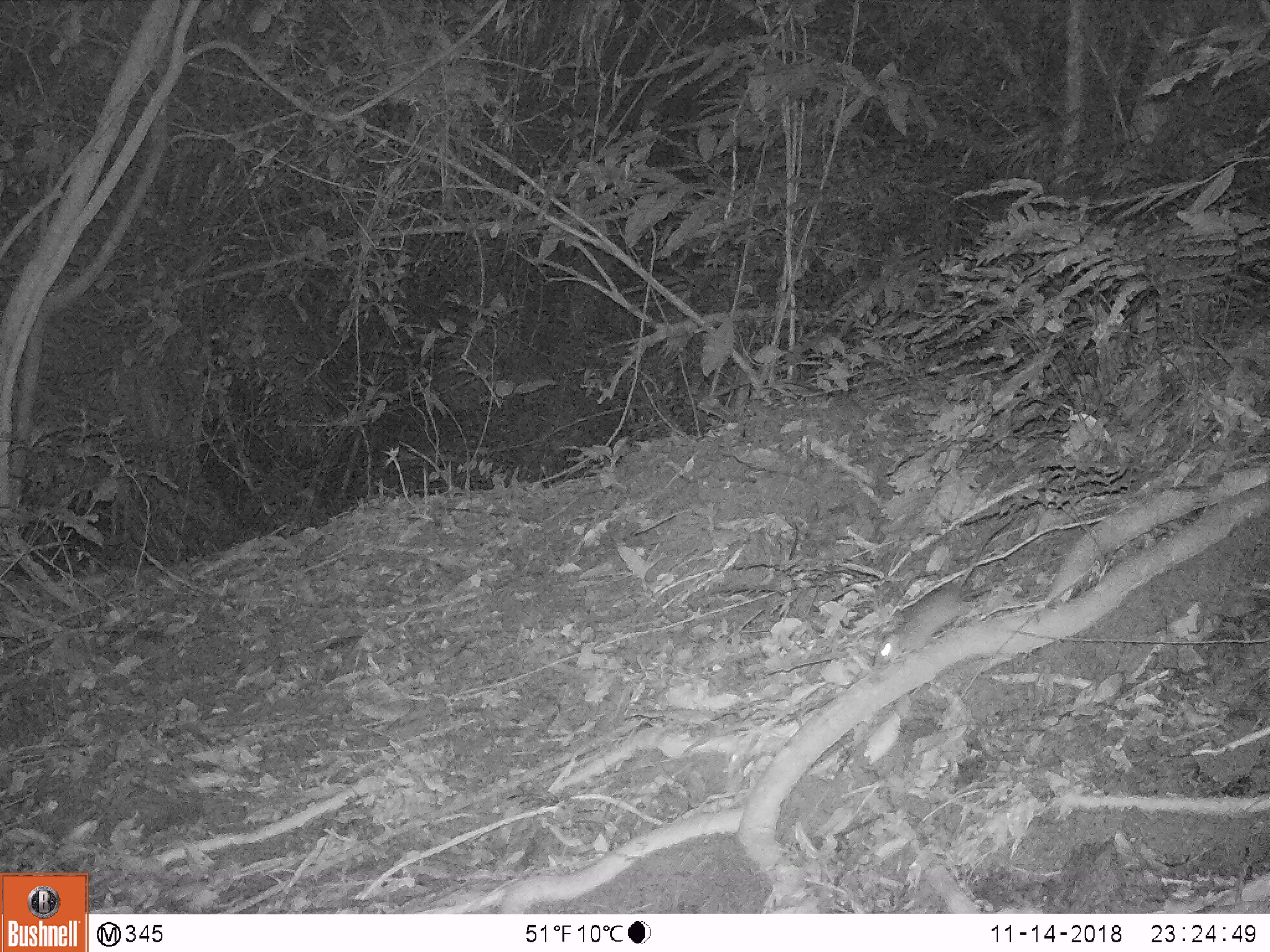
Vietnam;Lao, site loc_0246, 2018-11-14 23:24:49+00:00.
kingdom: Animalia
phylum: Chordata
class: Mammalia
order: Rodentia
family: Muridae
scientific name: Muridae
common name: old-world mice and rats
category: unidentified murid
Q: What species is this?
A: Unidentified murid (old-world mice and rats) (Muridae).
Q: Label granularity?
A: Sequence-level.